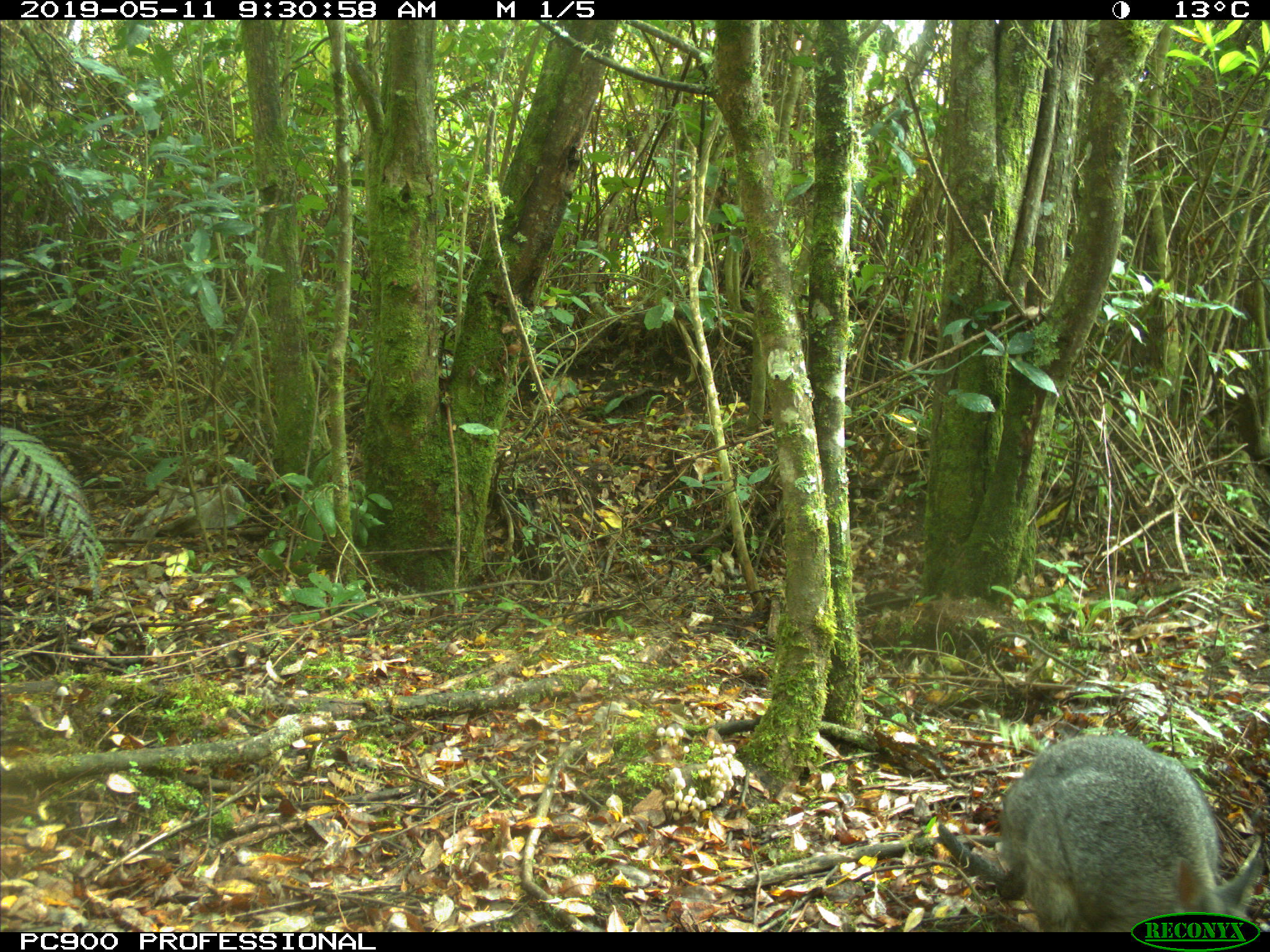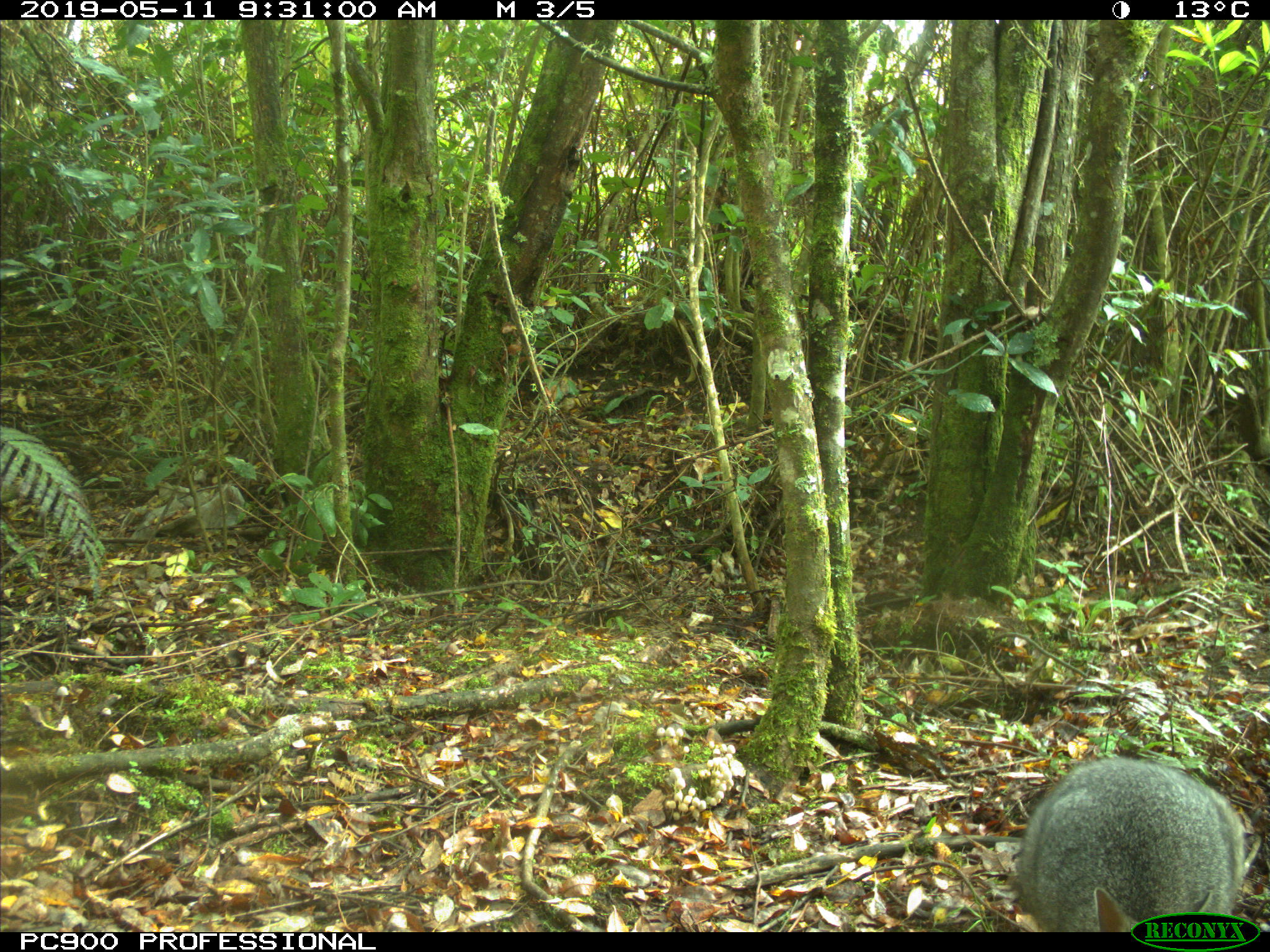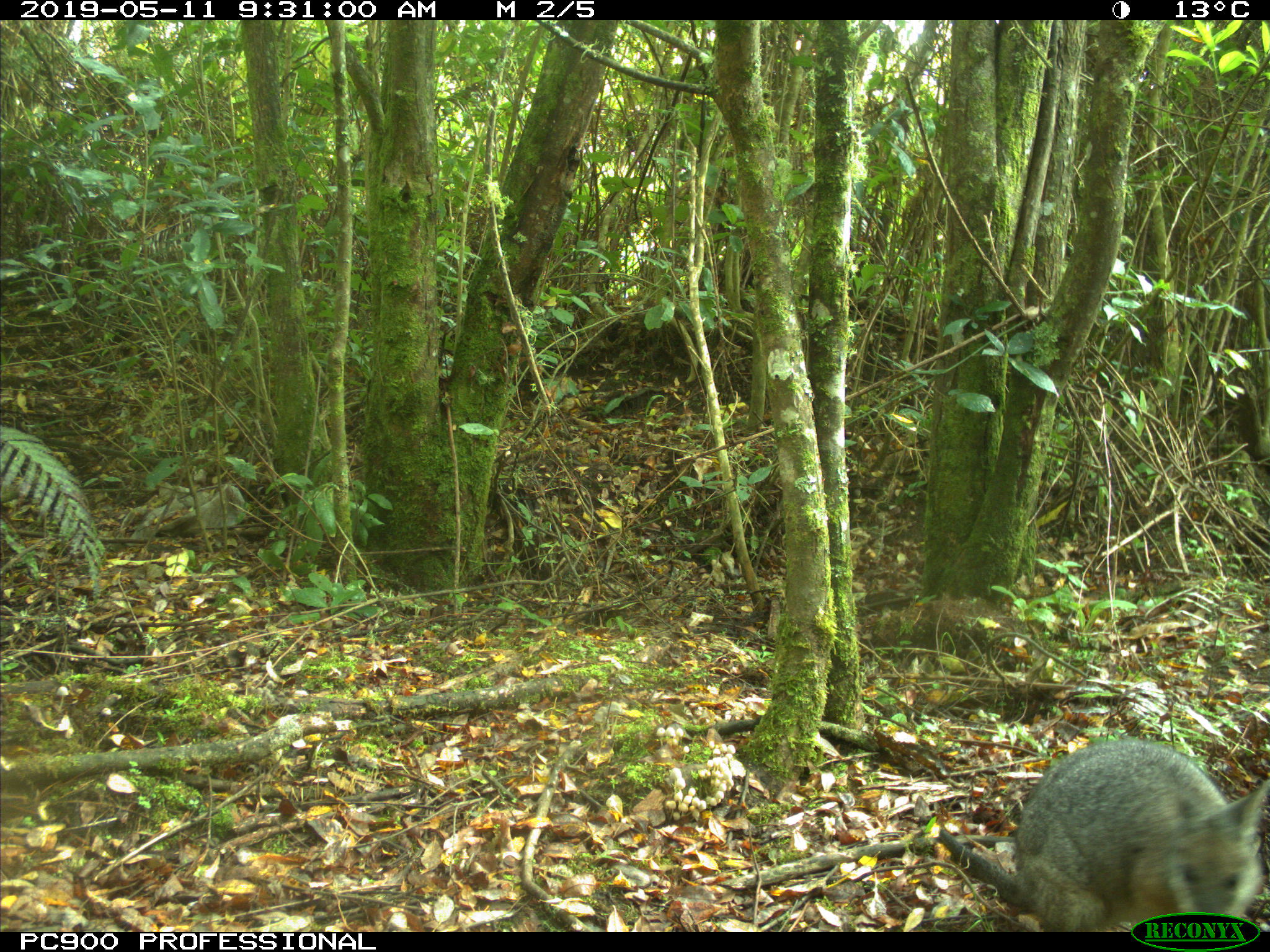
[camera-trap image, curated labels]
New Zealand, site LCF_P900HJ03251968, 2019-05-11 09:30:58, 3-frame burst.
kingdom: Animalia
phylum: Chordata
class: Mammalia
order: Diprotodontia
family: Macropodidae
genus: Notamacropus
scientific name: Notamacropus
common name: wallaby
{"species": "wallaby (Notamacropus)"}